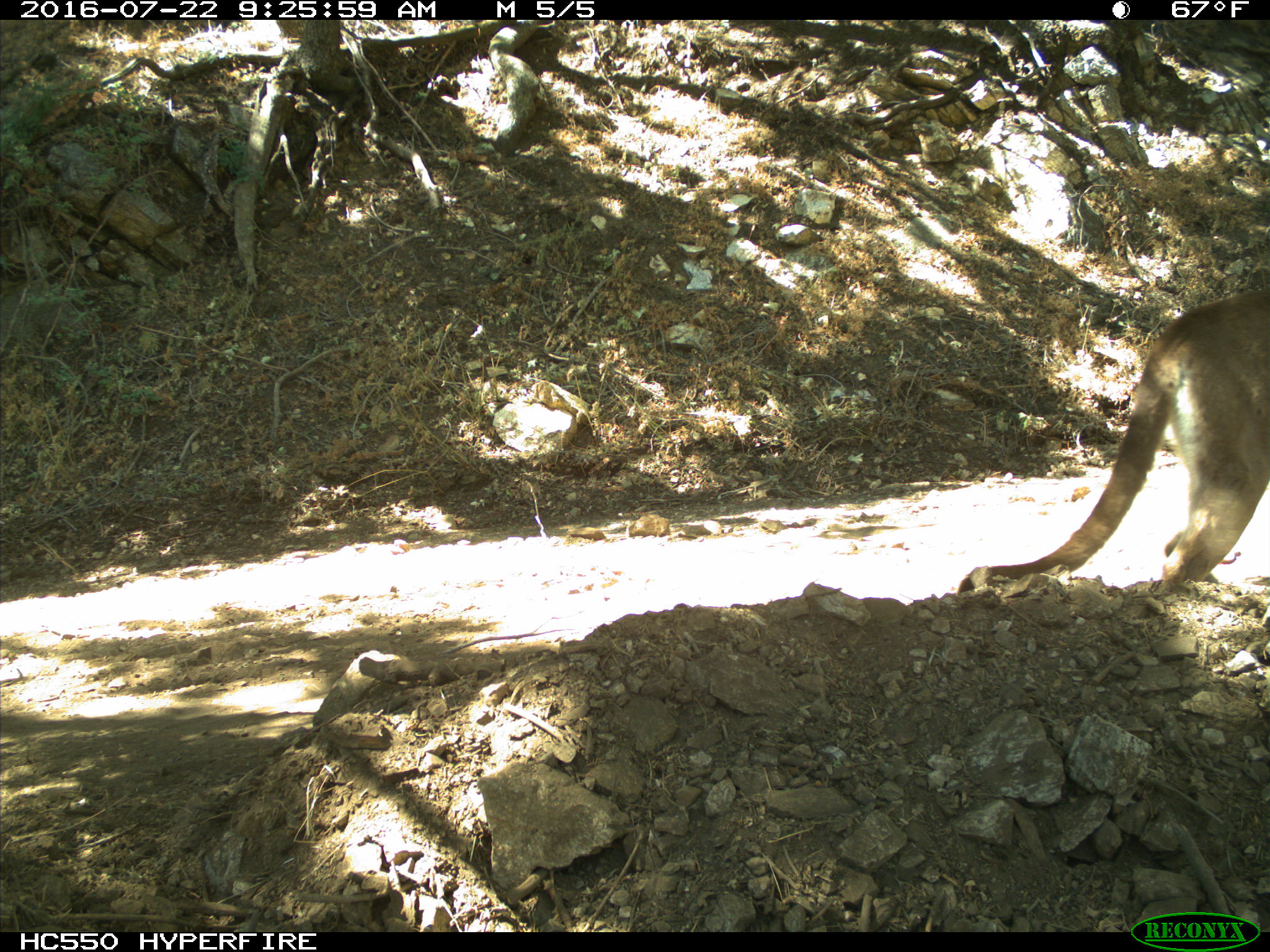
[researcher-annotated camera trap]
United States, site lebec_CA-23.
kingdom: Animalia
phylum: Chordata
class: Mammalia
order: Carnivora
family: Felidae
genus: Puma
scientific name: Puma concolor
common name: mountain lion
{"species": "Puma concolor (mountain lion)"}